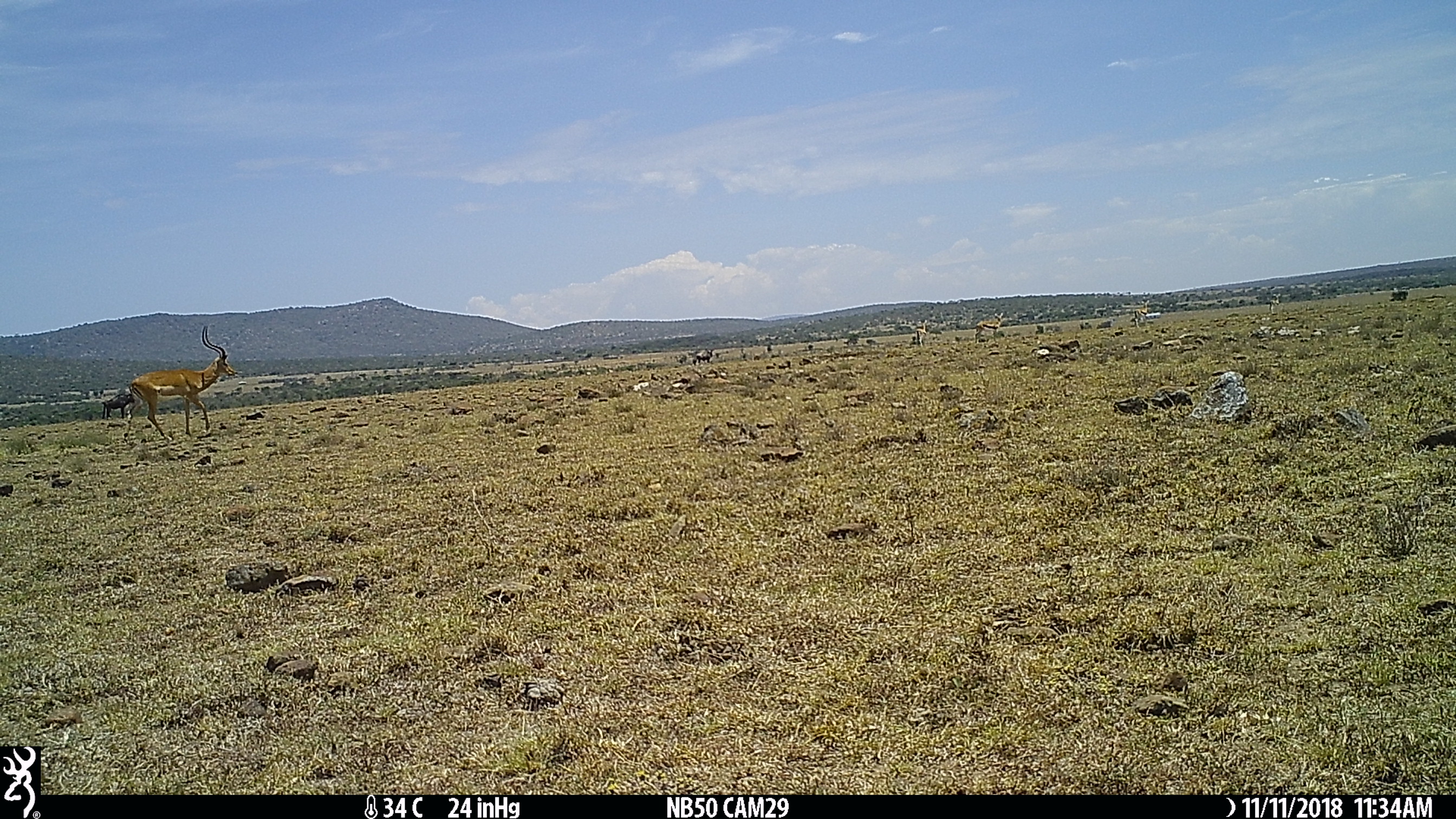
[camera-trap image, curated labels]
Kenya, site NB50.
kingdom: Animalia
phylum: Chordata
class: Mammalia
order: Artiodactyla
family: Bovidae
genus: Aepyceros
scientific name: Aepyceros melampus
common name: impala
Impala (Aepyceros melampus).